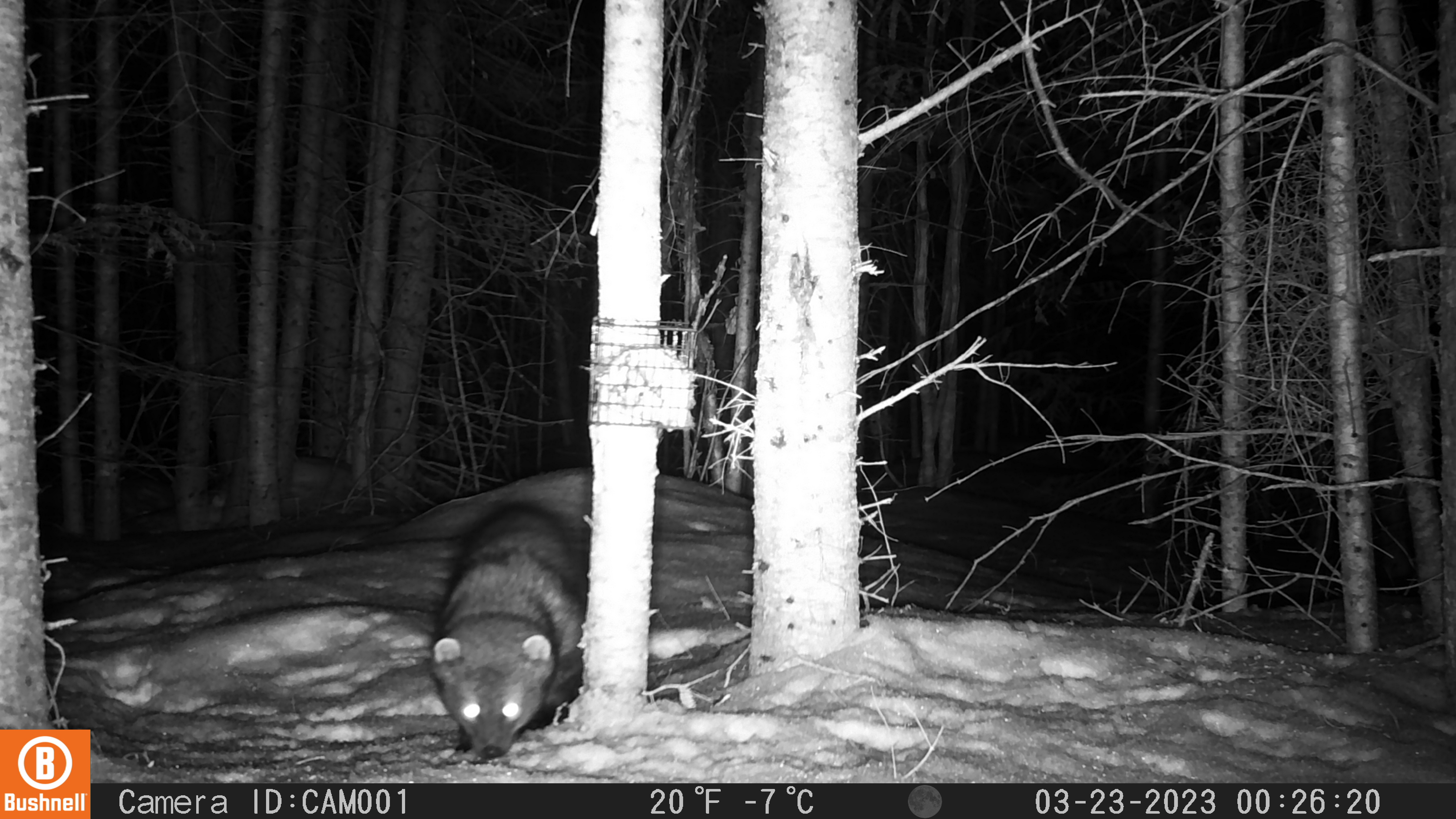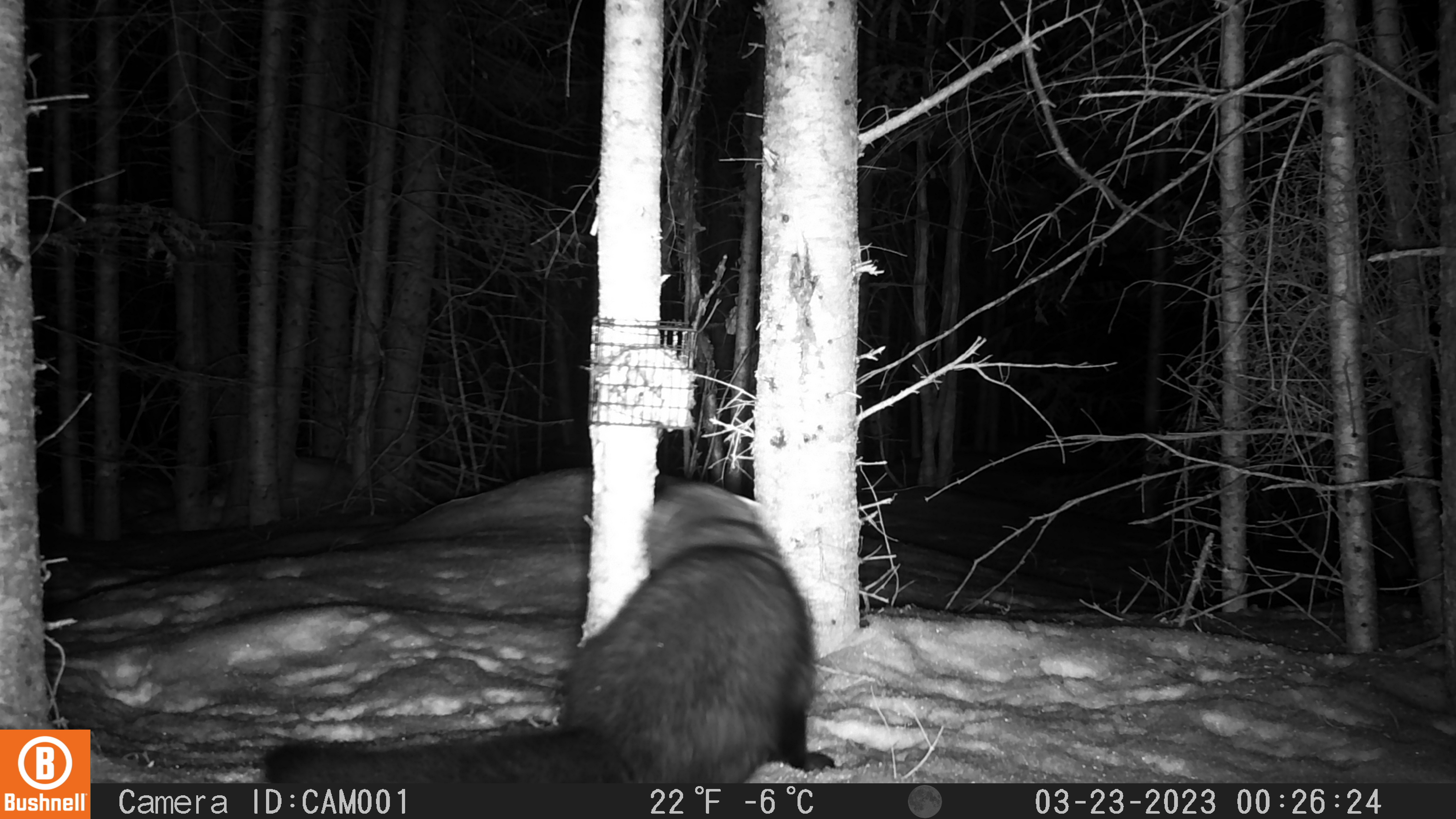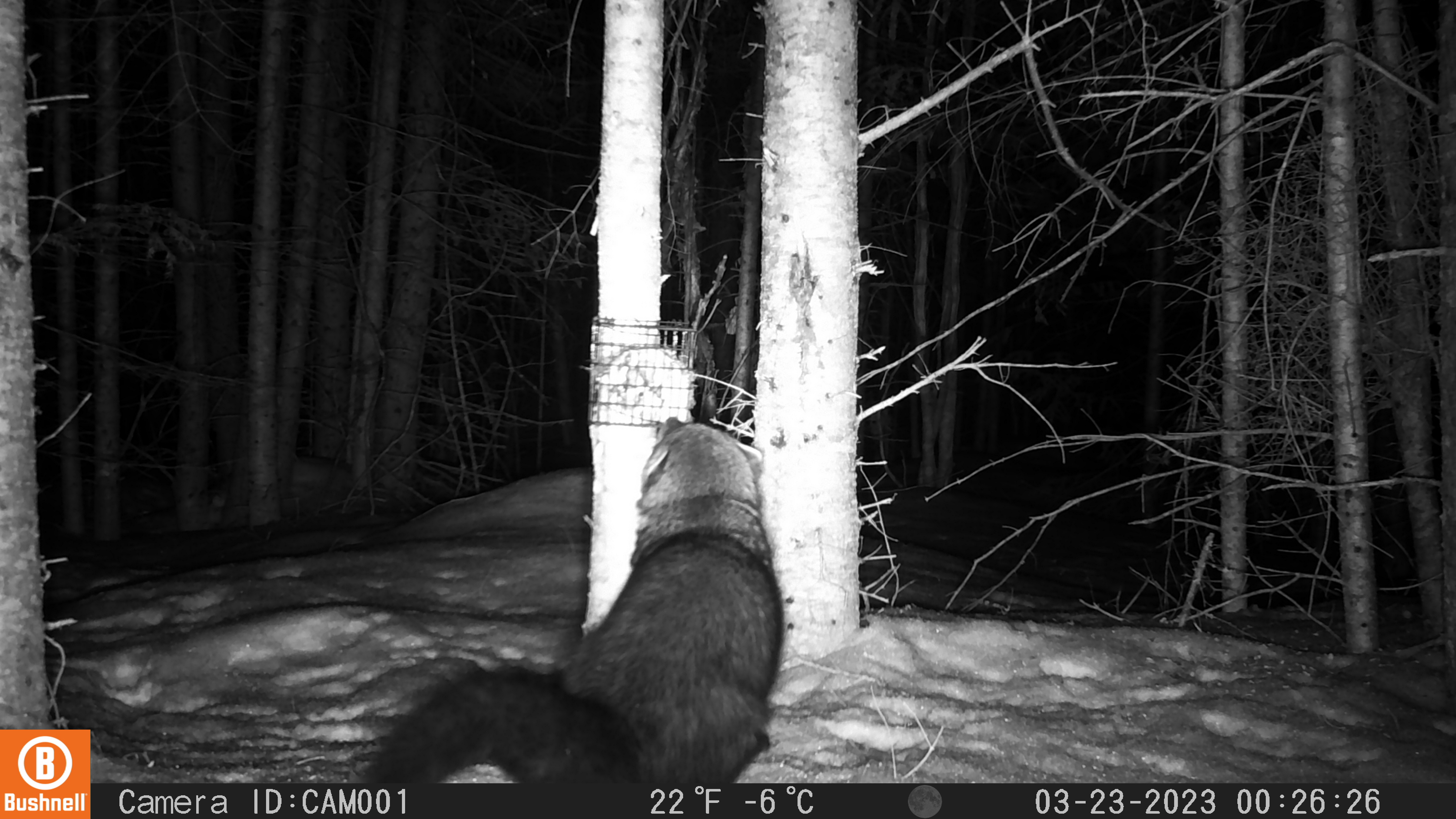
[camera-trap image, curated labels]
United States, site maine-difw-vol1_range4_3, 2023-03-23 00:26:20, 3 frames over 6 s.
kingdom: Animalia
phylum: Chordata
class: Mammalia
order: Carnivora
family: Mustelidae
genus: Pekania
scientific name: Pekania pennanti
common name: fisher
Fisher (Pekania pennanti).